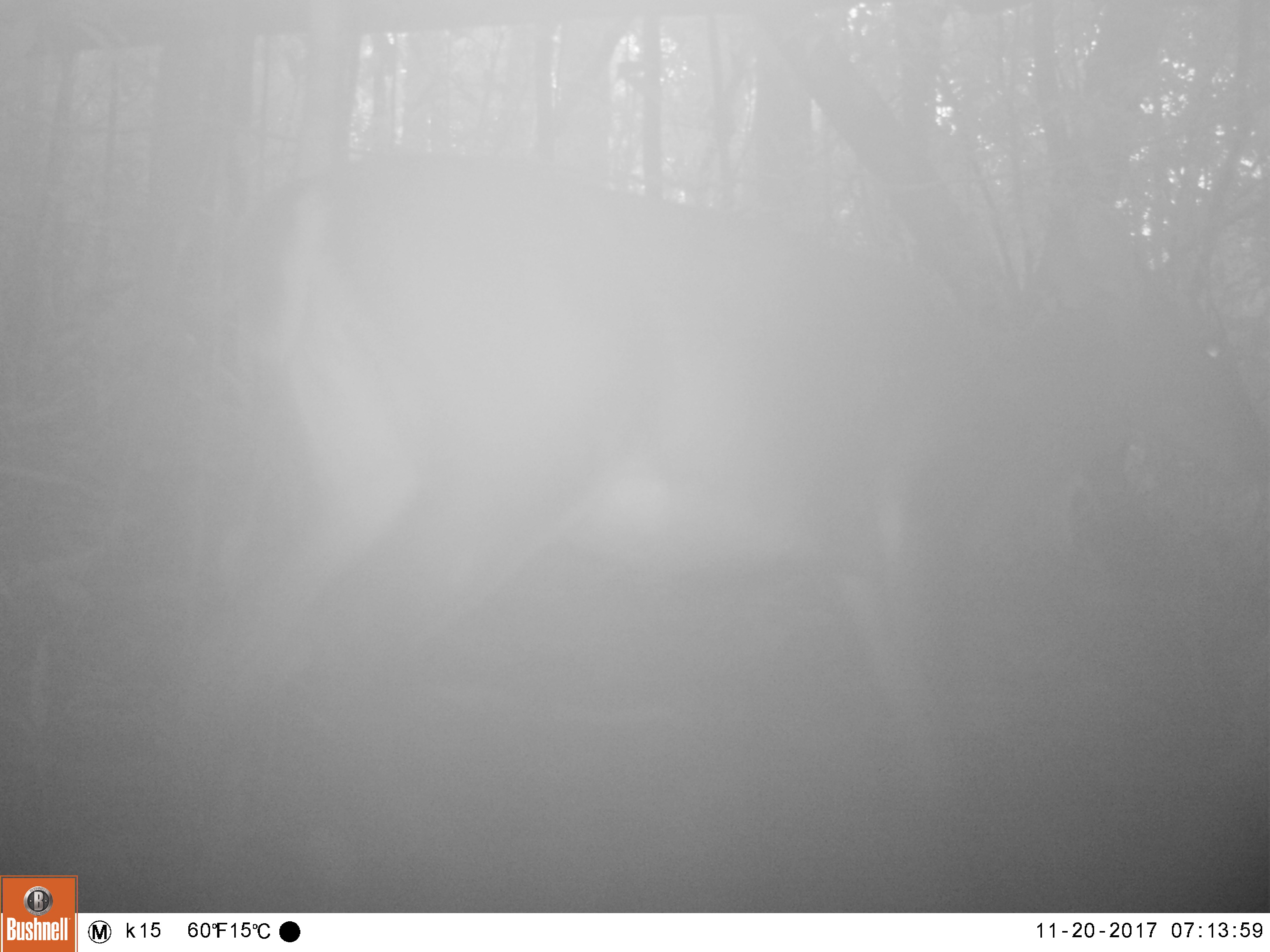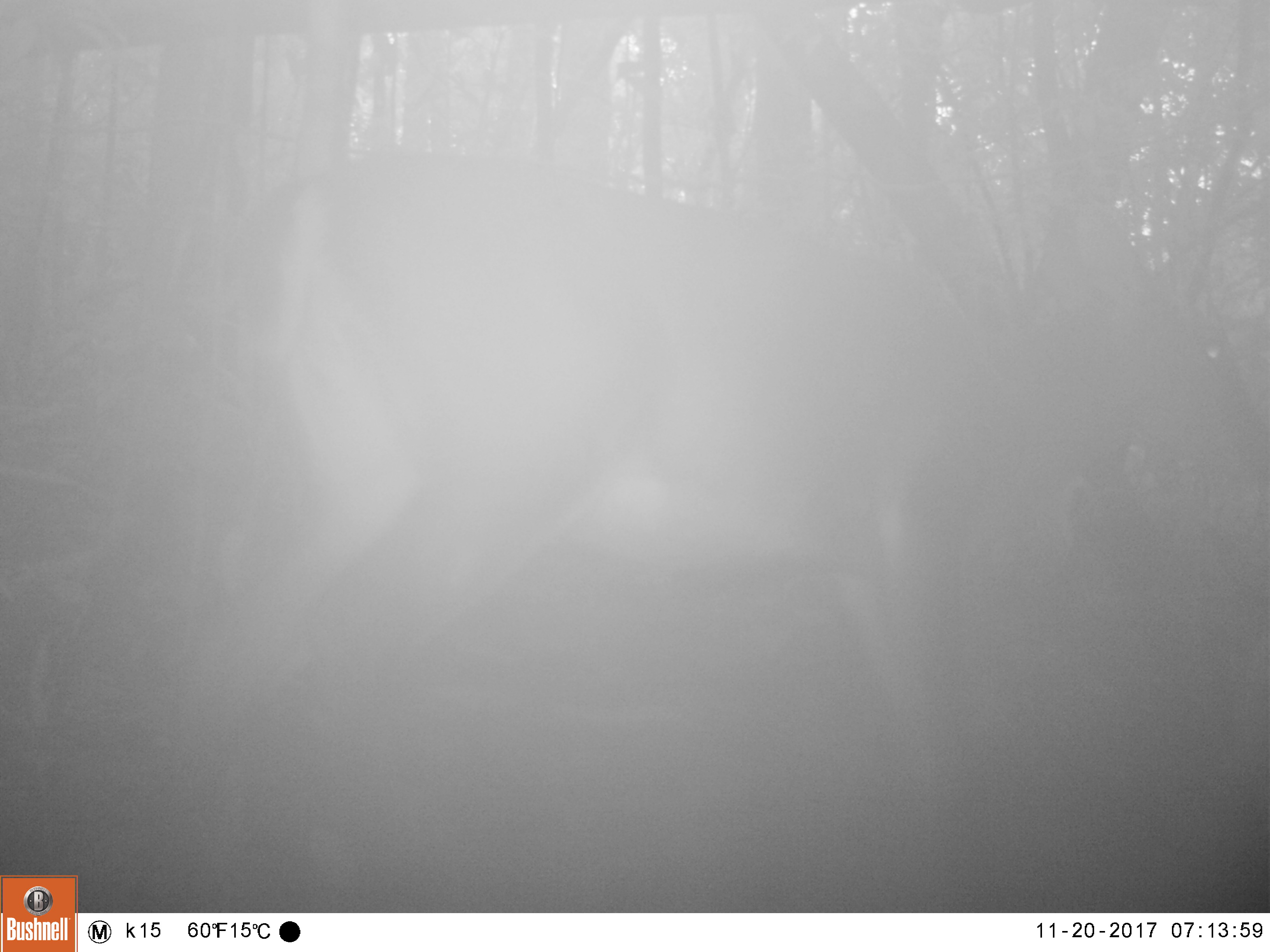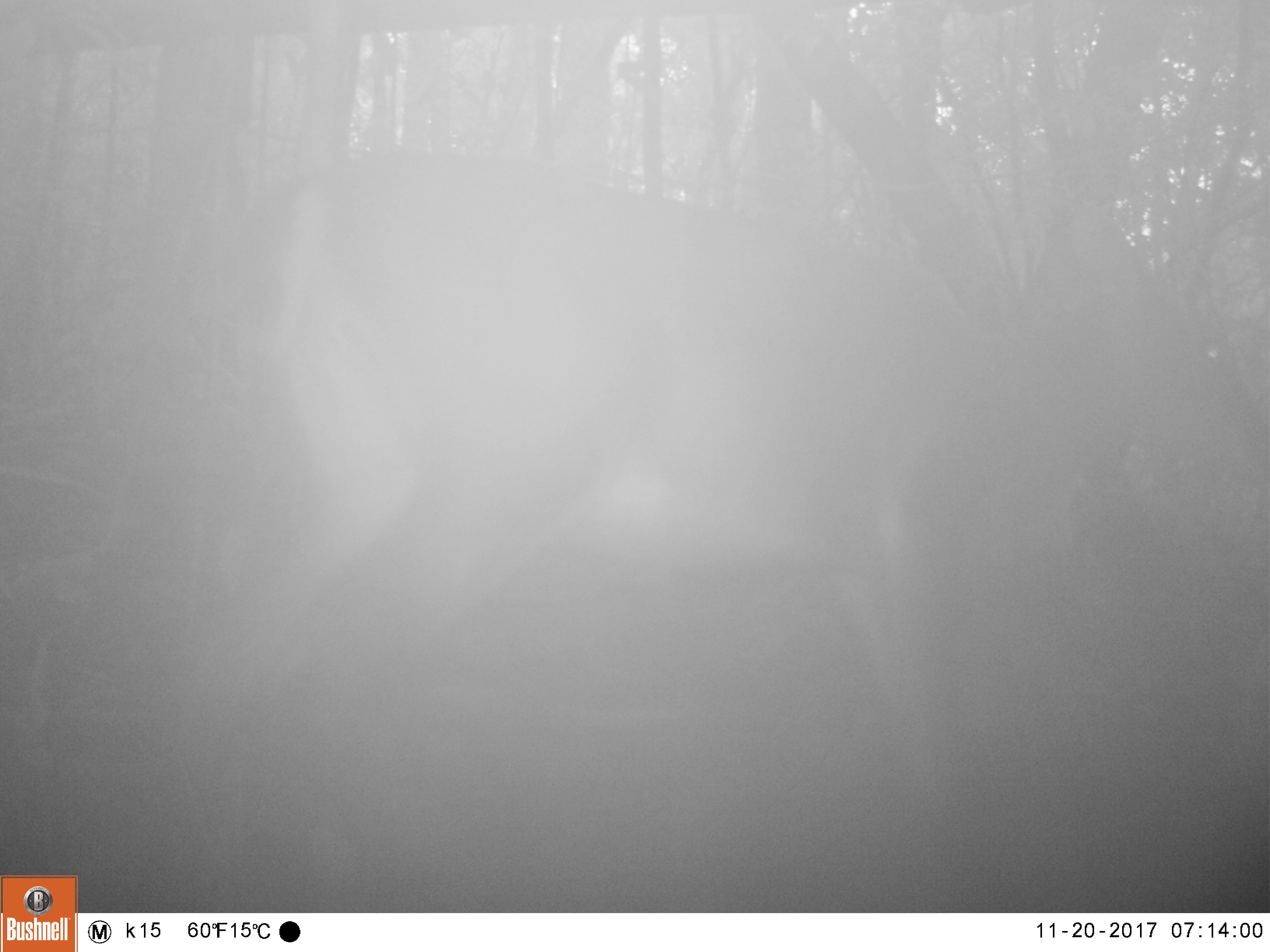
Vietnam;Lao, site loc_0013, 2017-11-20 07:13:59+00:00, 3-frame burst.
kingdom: Animalia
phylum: Chordata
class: Mammalia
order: Artiodactyla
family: Cervidae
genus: Muntiacus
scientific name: Muntiacus vuquangensis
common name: large-antlered muntjac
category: large antlered muntjac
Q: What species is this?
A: Large antlered muntjac (large-antlered muntjac) (Muntiacus vuquangensis).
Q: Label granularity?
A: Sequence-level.